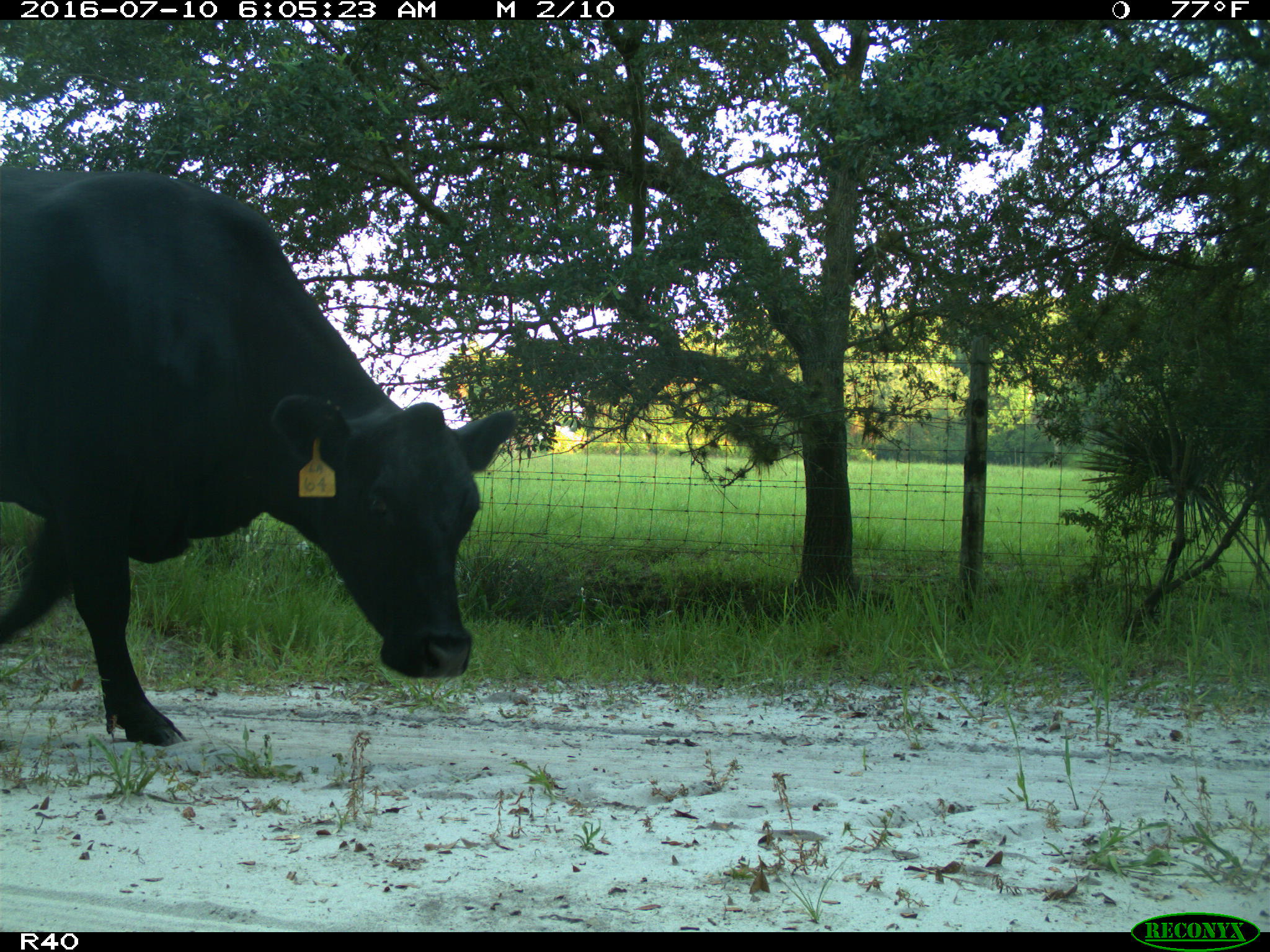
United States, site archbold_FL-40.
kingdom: Animalia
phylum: Chordata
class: Mammalia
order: Artiodactyla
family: Bovidae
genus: Bos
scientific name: Bos taurus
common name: domestic cow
Bos taurus (domestic cow).